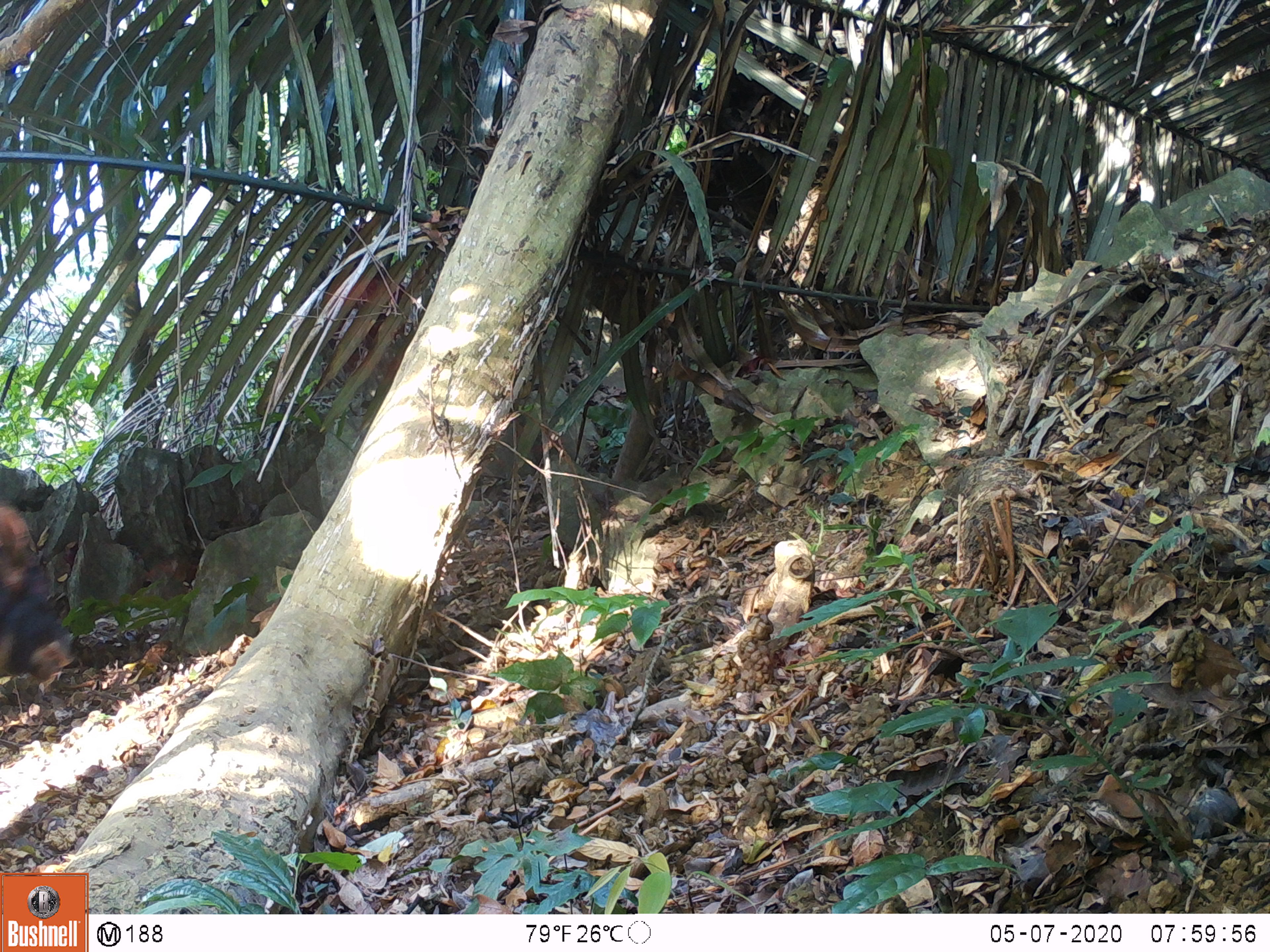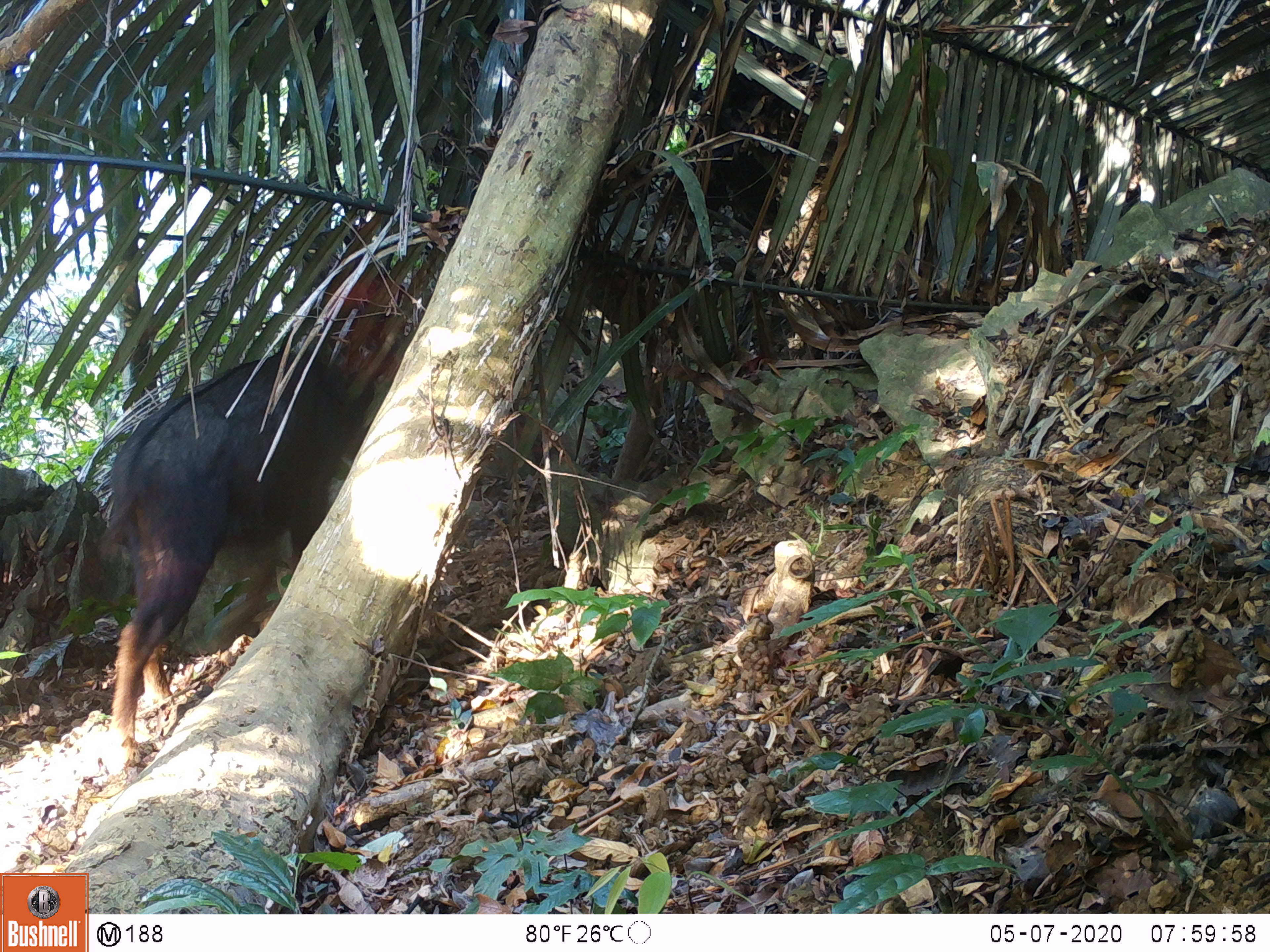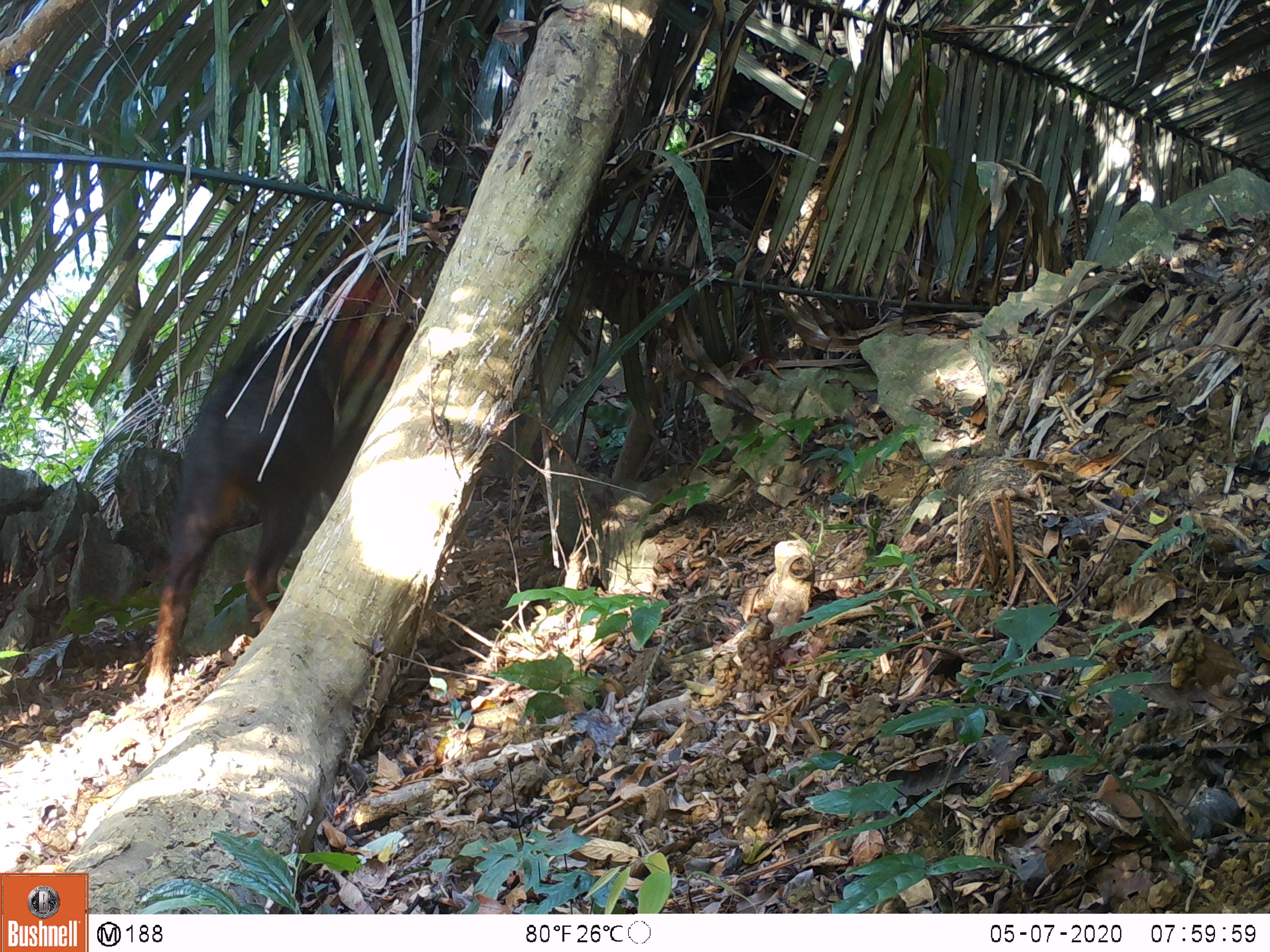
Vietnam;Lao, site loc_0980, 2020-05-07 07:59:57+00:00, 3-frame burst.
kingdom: Animalia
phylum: Chordata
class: Mammalia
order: Artiodactyla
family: Bovidae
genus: Capricornis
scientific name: Capricornis sumatraensis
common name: chinese serow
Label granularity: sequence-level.